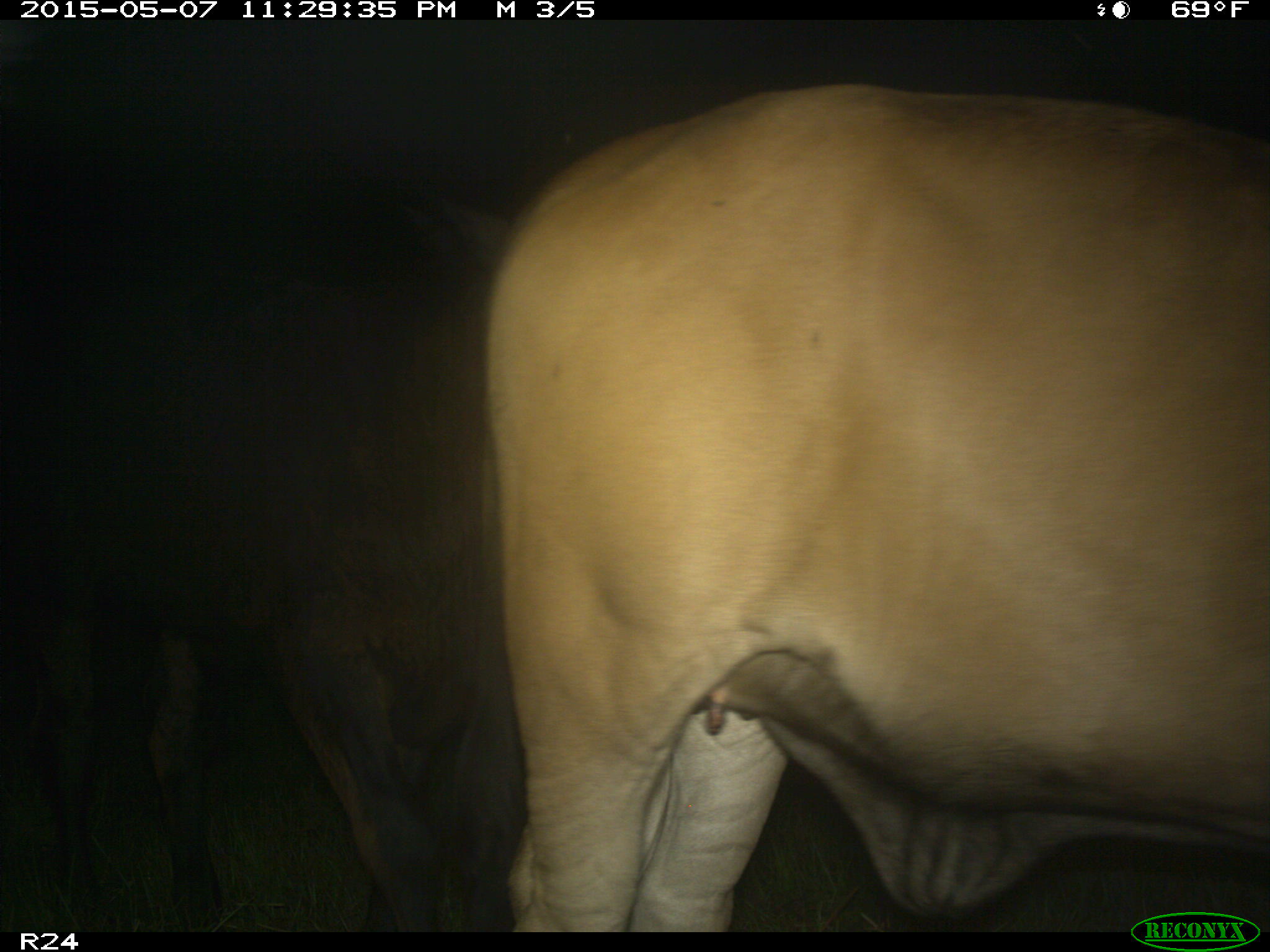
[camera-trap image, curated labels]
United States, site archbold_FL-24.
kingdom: Animalia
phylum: Chordata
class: Mammalia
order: Artiodactyla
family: Bovidae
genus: Bos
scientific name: Bos taurus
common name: domestic cow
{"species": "Bos taurus (domestic cow)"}